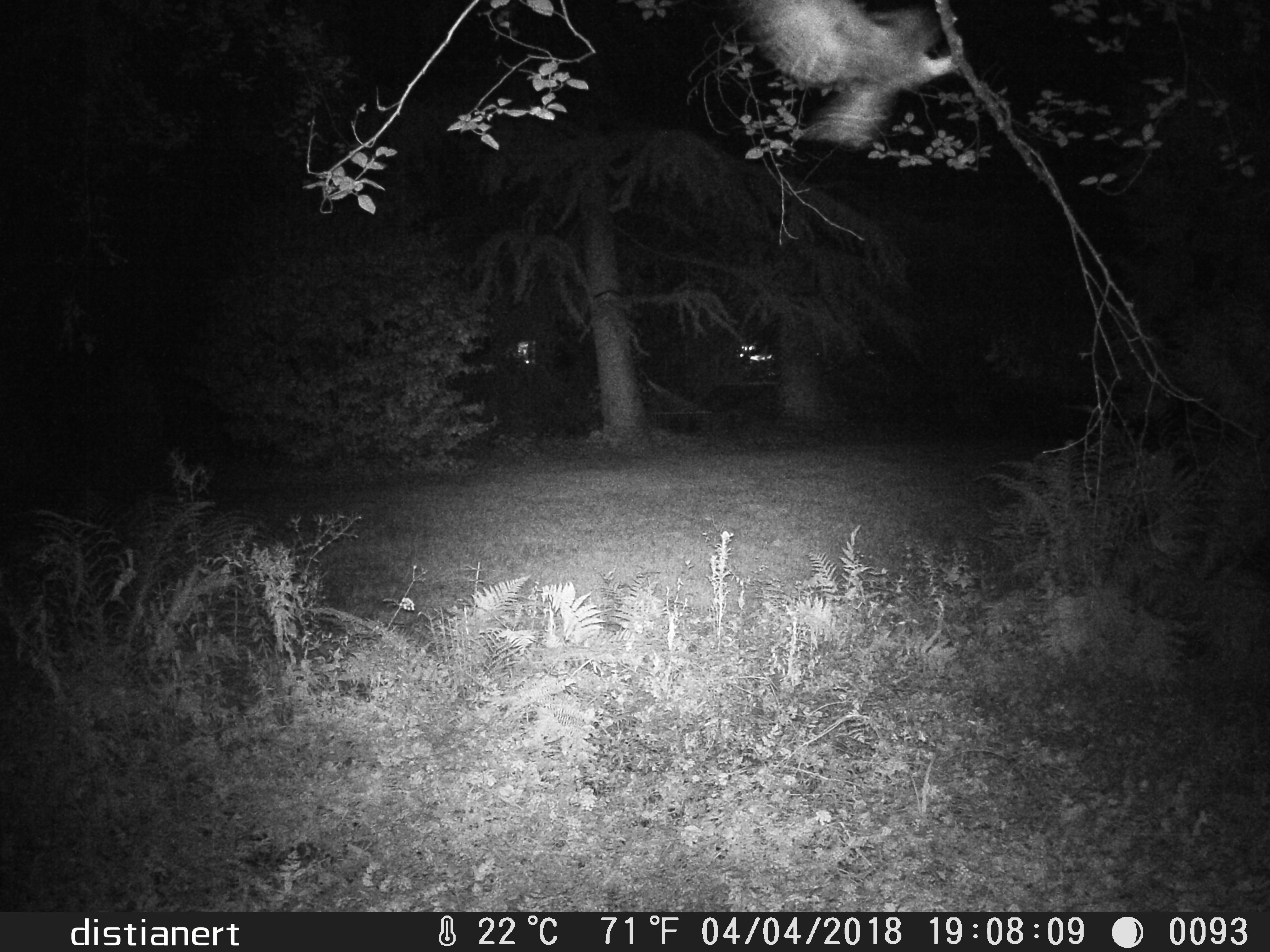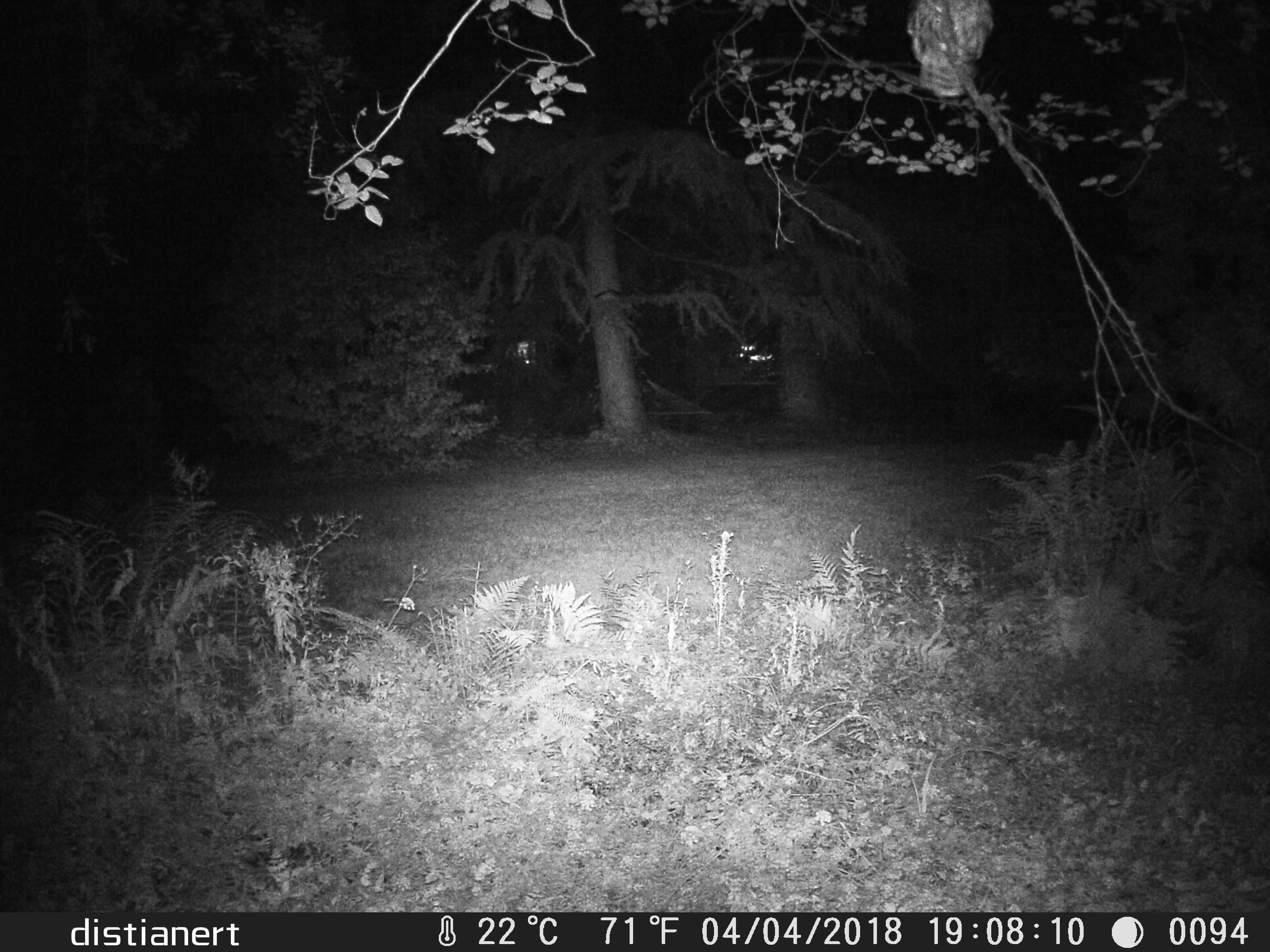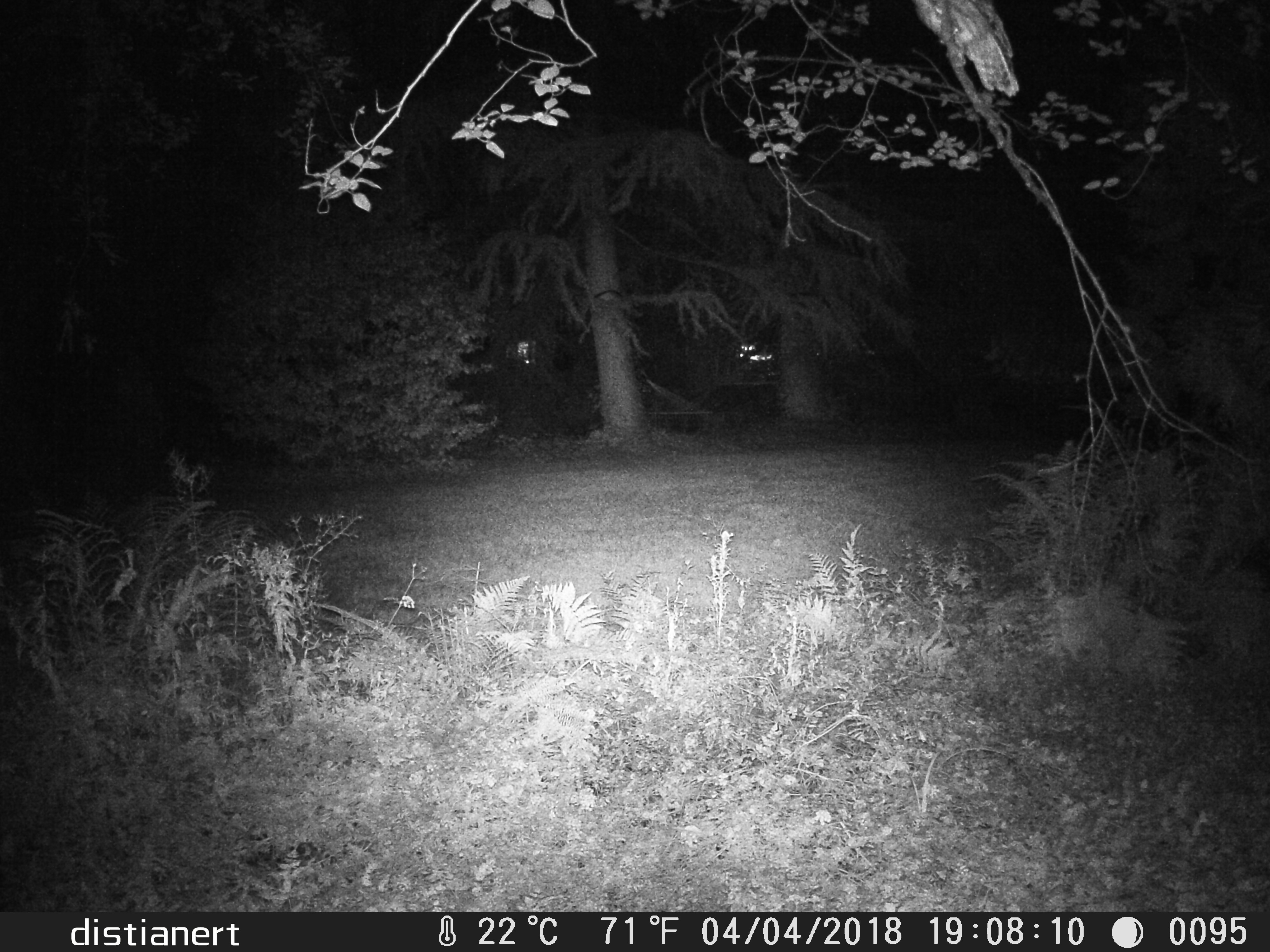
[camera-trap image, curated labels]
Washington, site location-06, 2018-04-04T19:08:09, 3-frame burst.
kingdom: Animalia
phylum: Chordata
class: Aves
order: Strigiformes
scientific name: Strigiformes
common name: owl